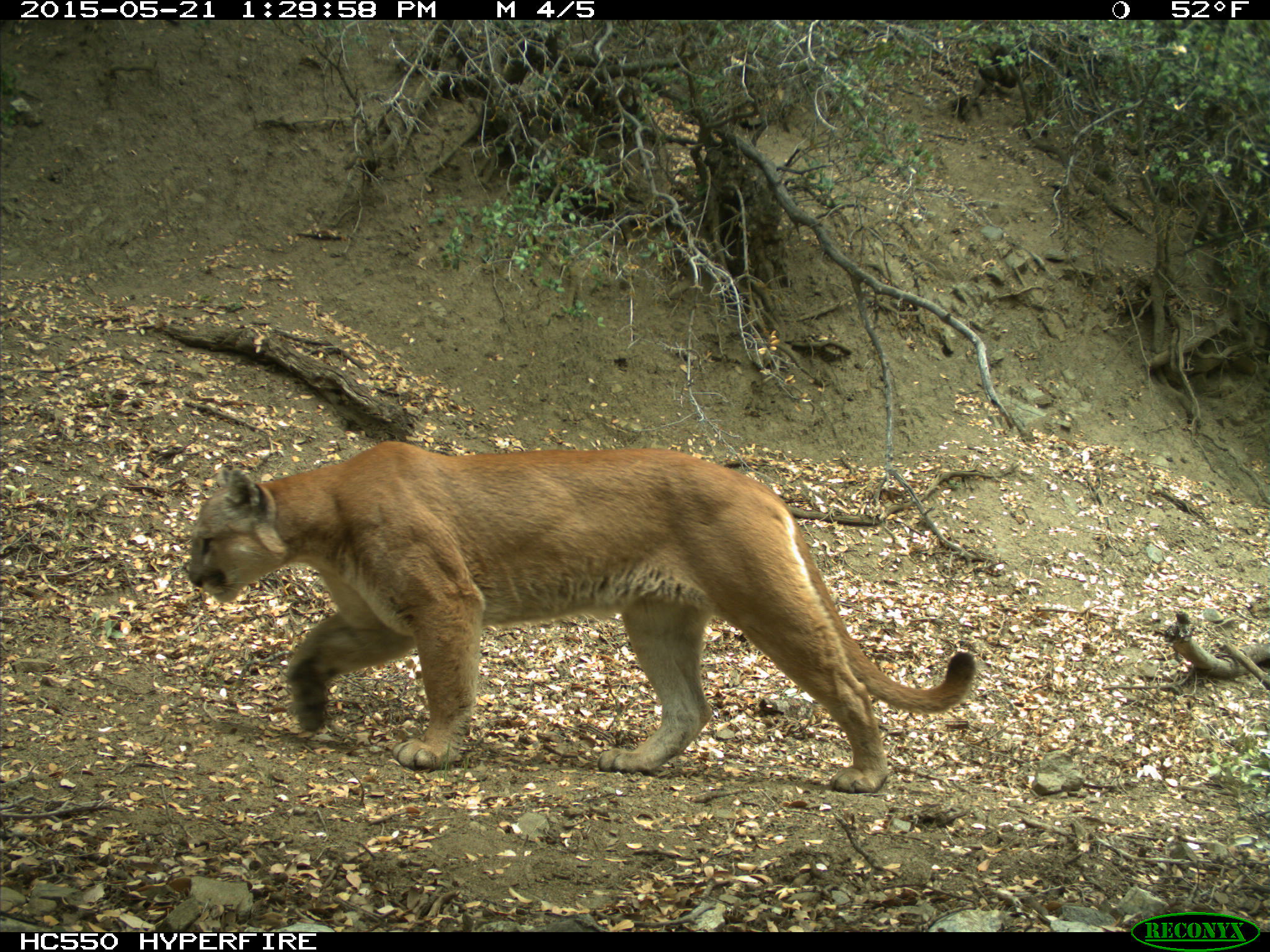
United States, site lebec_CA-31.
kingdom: Animalia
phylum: Chordata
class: Mammalia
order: Carnivora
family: Felidae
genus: Puma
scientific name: Puma concolor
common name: mountain lion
Puma concolor (mountain lion).